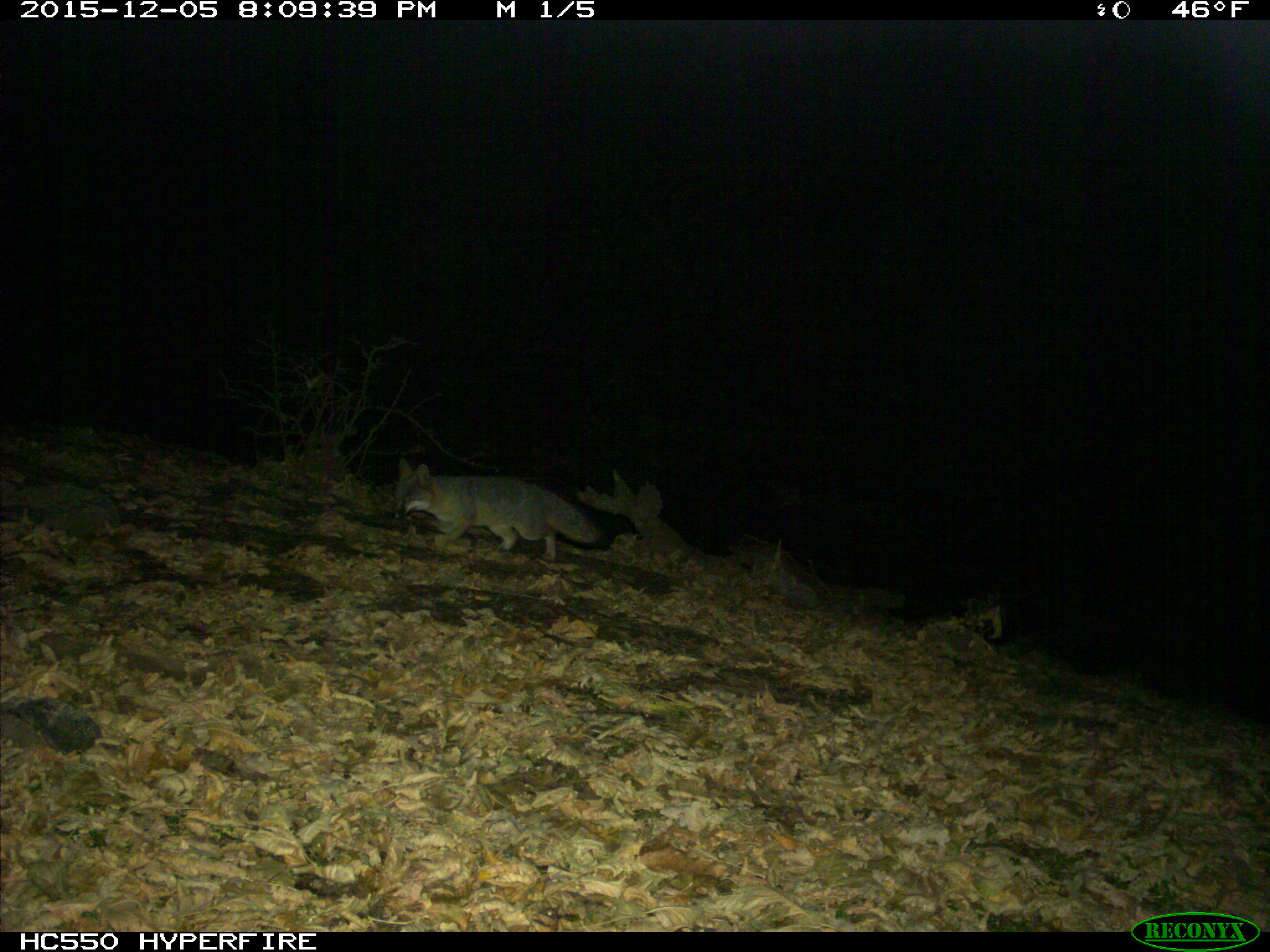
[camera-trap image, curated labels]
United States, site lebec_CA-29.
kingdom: Animalia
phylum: Chordata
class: Mammalia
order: Carnivora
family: Canidae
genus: Urocyon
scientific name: Urocyon cinereoargenteus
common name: gray fox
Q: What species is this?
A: Urocyon cinereoargenteus (gray fox).